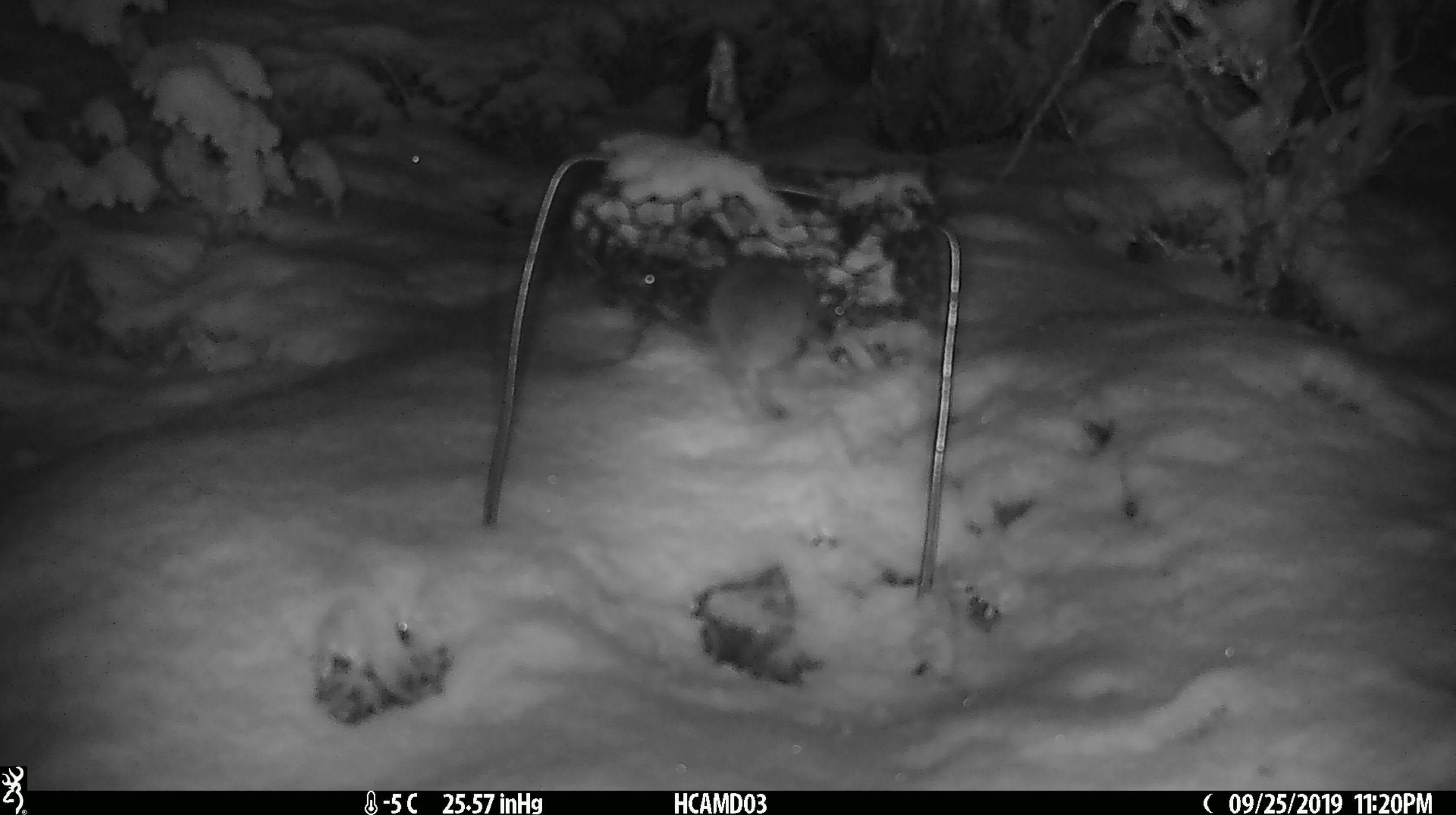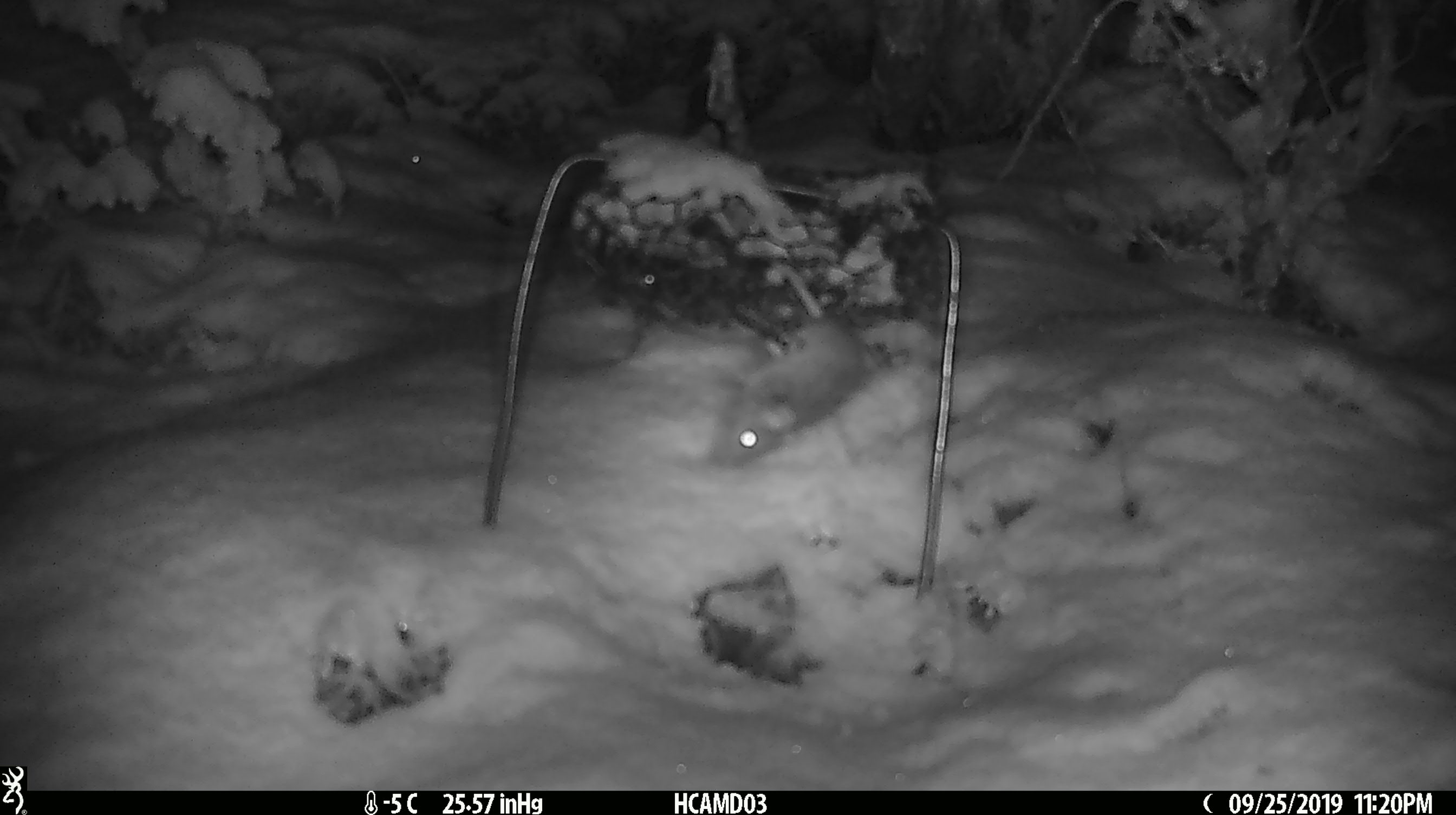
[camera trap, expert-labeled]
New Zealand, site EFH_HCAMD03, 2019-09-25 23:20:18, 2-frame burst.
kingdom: Animalia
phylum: Chordata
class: Mammalia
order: Rodentia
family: Muridae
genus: Mus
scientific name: Mus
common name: mouse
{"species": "mouse (Mus)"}